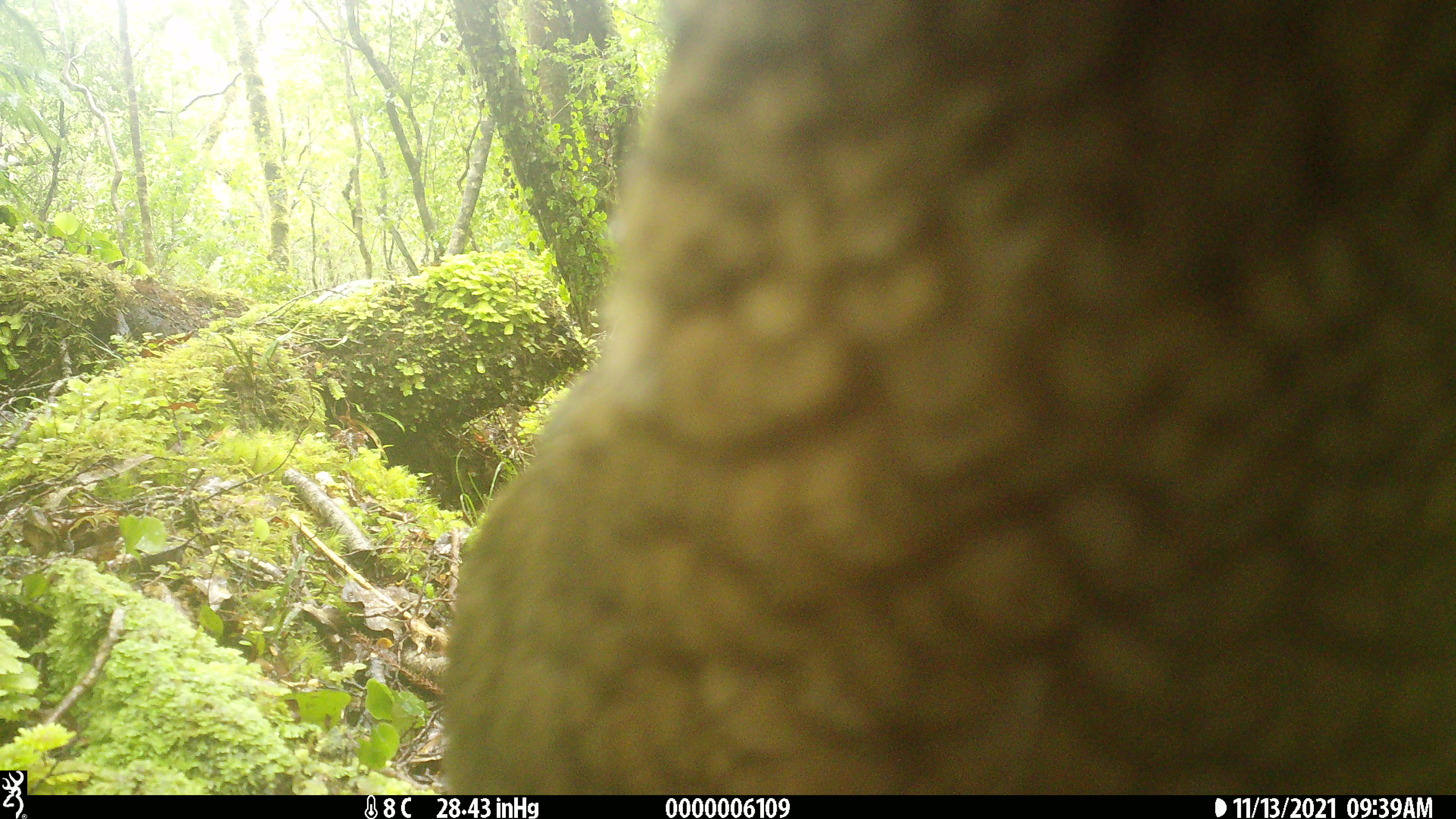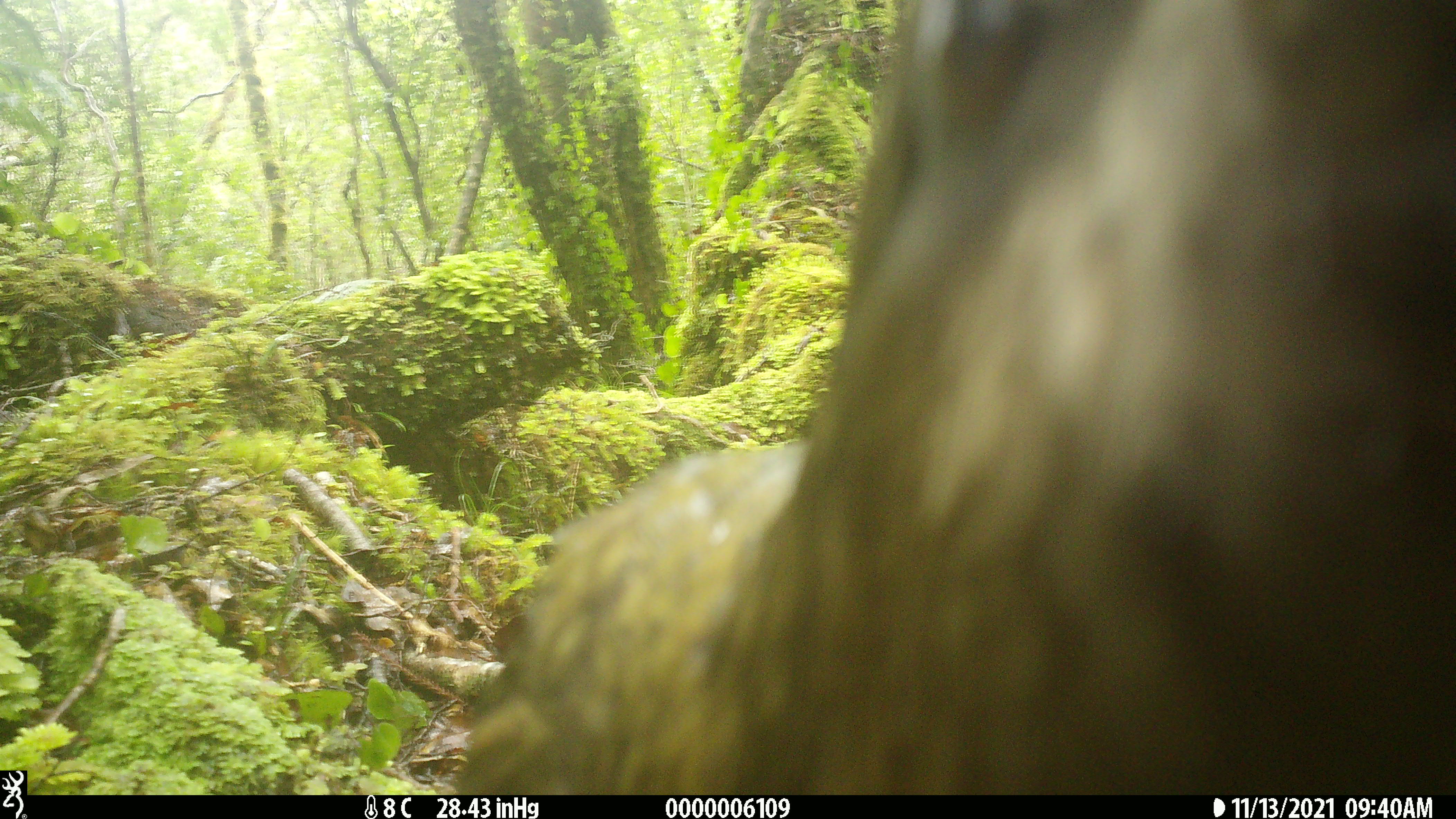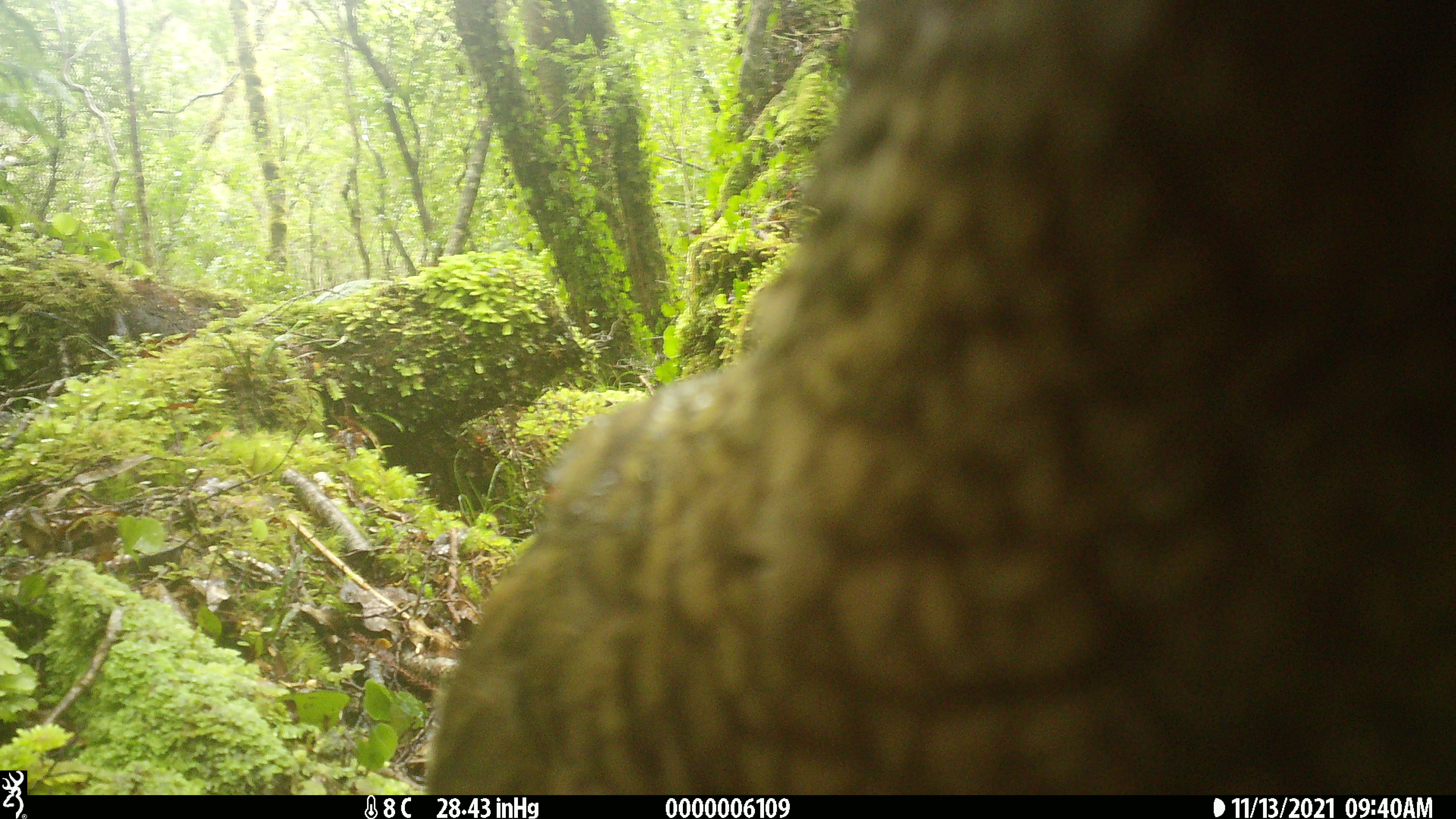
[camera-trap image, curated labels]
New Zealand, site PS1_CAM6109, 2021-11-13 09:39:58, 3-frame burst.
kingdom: Animalia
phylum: Chordata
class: Aves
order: Psittaciformes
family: Strigopidae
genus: Nestor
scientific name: Nestor notabilis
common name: kea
Kea (Nestor notabilis).